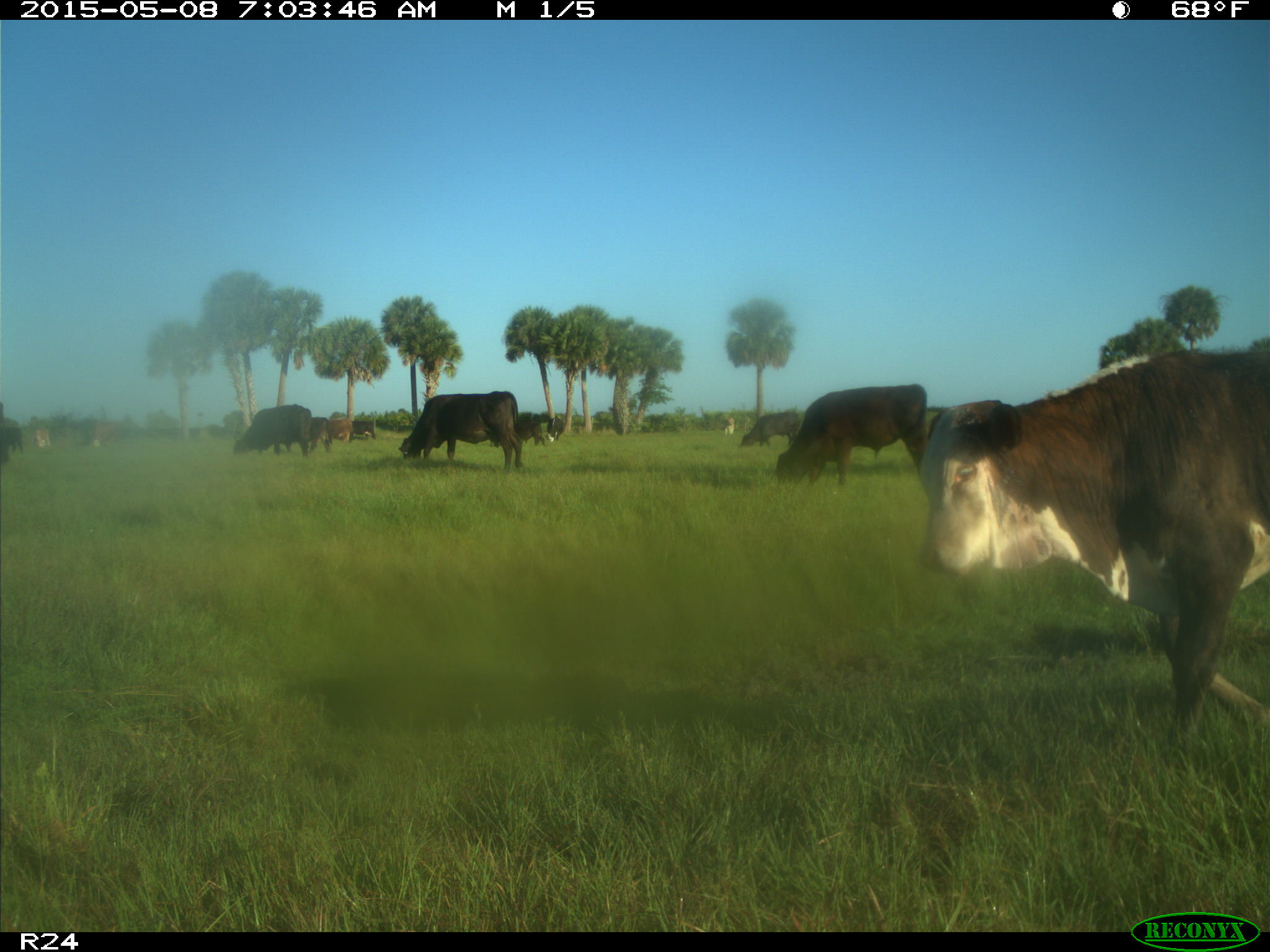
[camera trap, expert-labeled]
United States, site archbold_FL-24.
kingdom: Animalia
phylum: Chordata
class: Mammalia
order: Artiodactyla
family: Bovidae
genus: Bos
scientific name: Bos taurus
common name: domestic cow